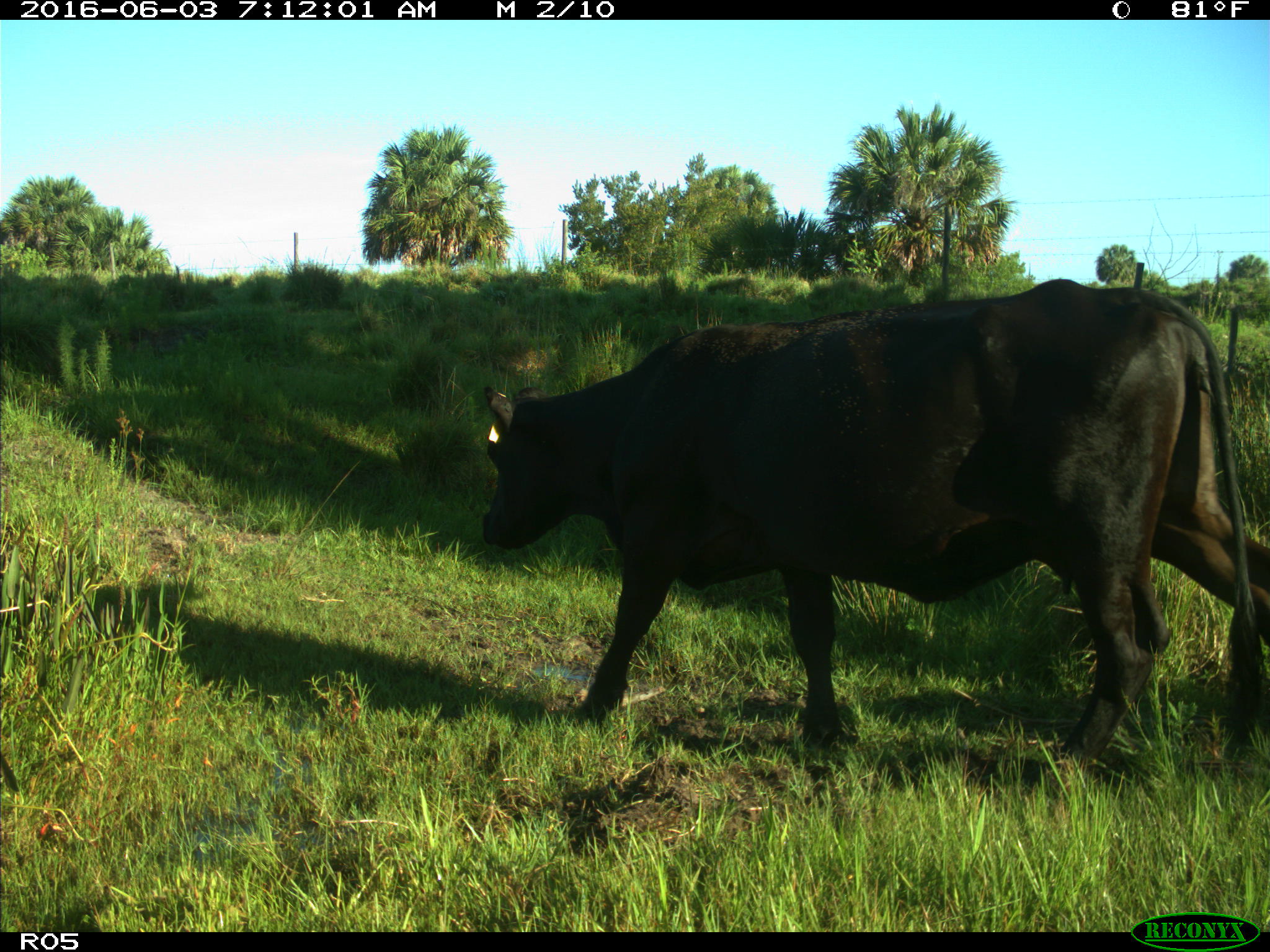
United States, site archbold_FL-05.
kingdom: Animalia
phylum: Chordata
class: Mammalia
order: Artiodactyla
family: Bovidae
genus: Bos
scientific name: Bos taurus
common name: domestic cow